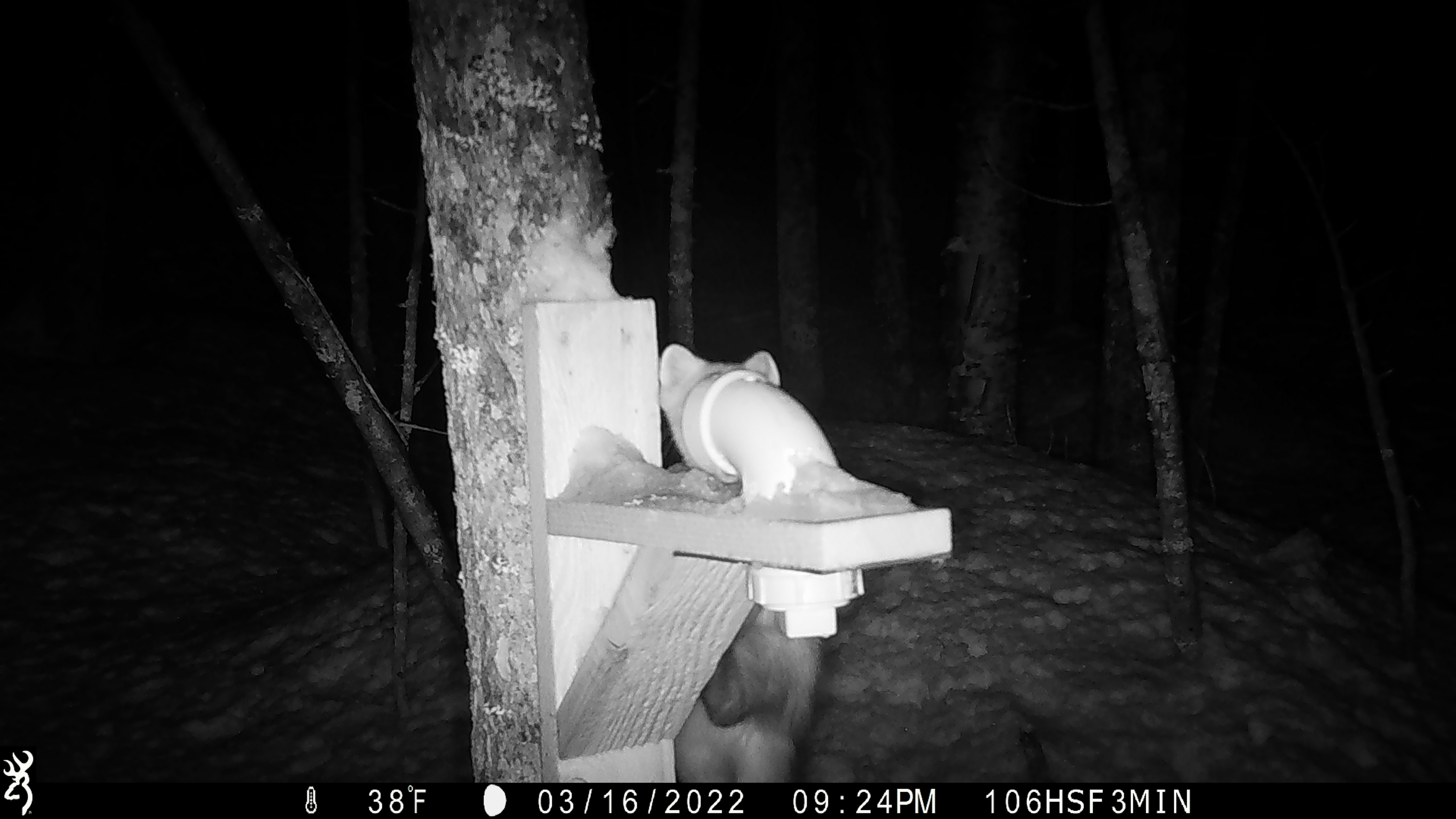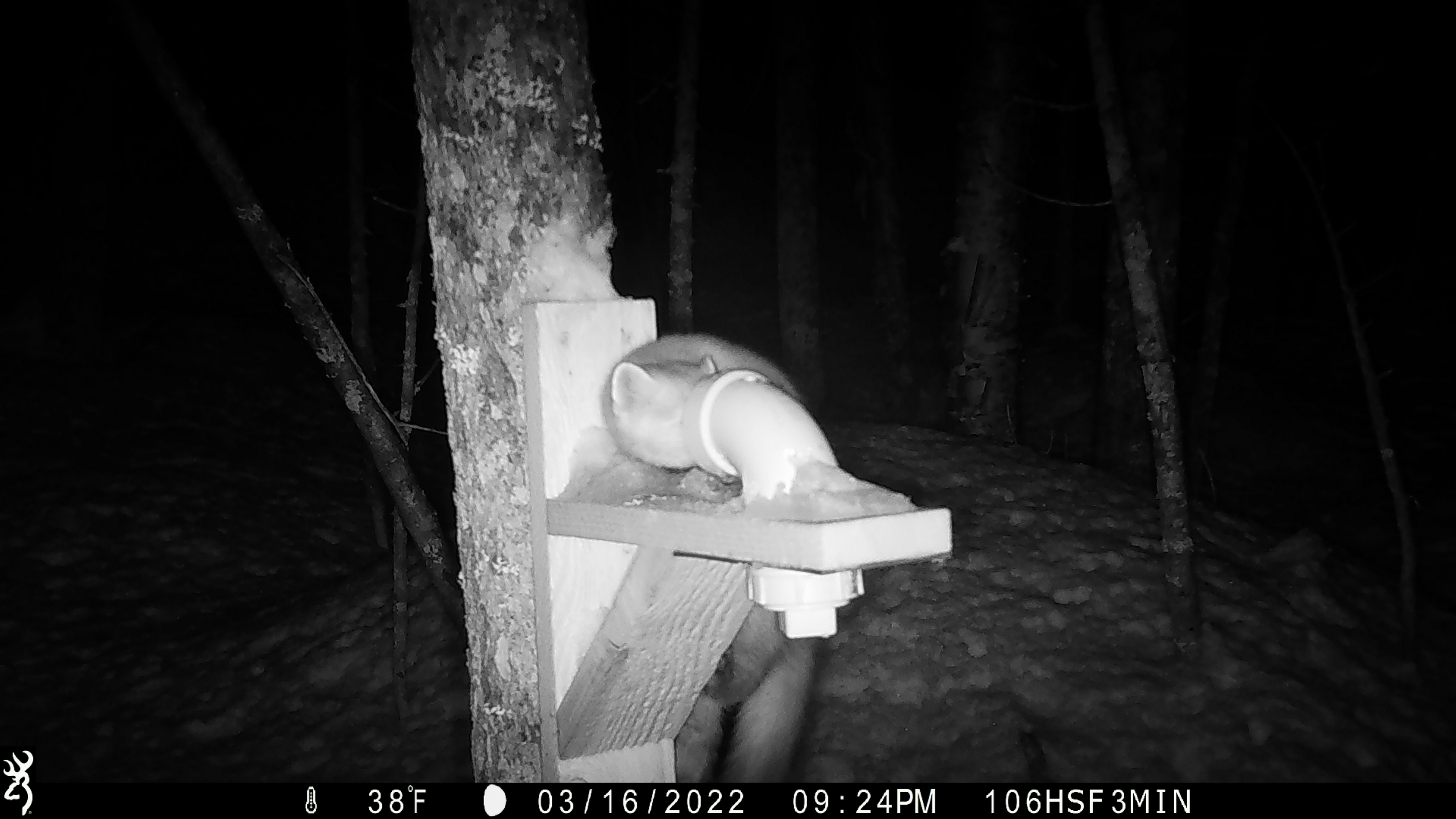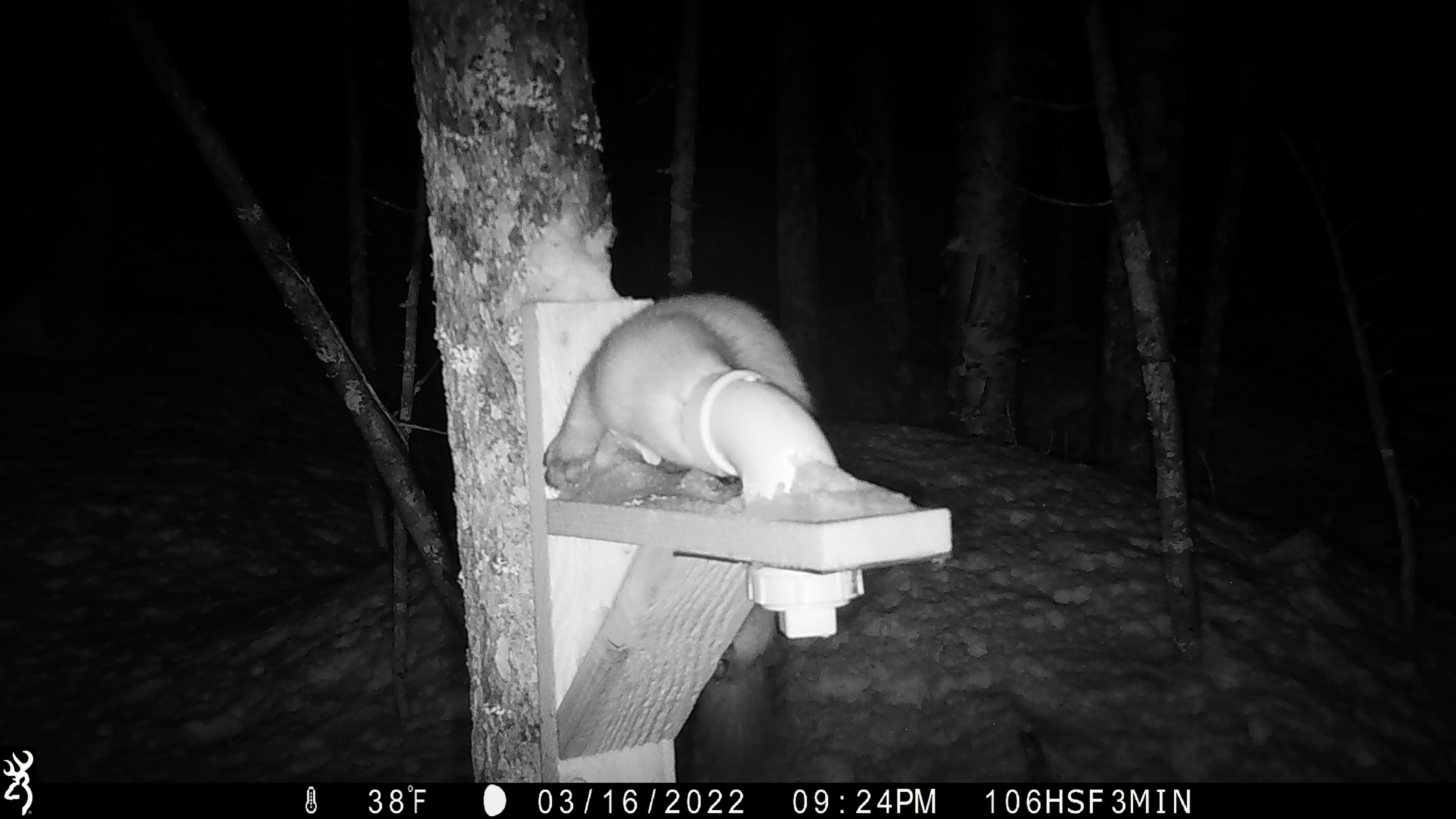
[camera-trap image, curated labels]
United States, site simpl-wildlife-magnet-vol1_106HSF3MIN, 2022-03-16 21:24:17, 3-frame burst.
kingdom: Animalia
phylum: Chordata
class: Mammalia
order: Carnivora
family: Mustelidae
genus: Martes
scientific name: Martes americana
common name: american marten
American marten (Martes americana).